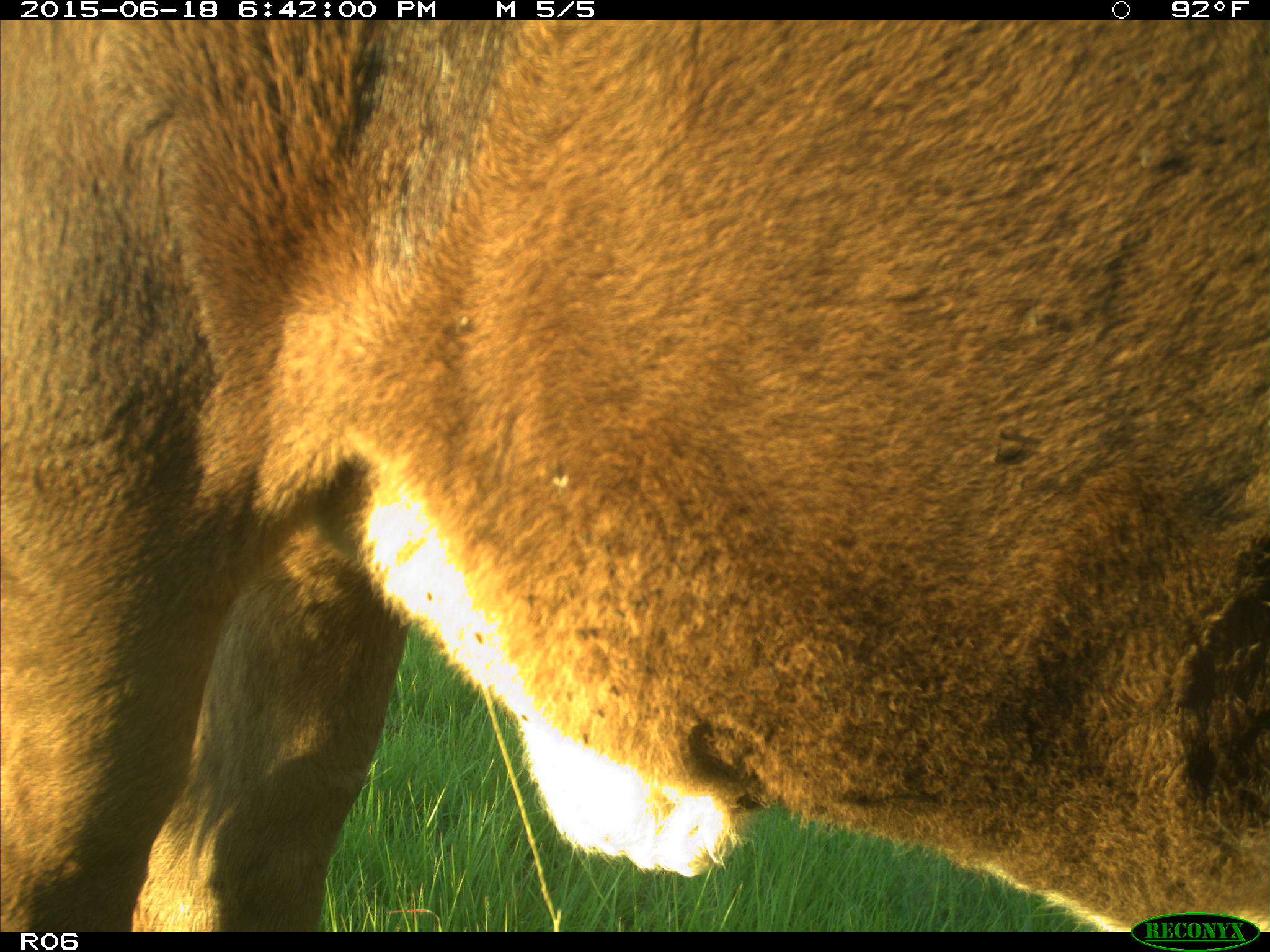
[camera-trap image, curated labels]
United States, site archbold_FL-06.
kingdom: Animalia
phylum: Chordata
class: Mammalia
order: Artiodactyla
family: Bovidae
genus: Bos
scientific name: Bos taurus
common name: domestic cow